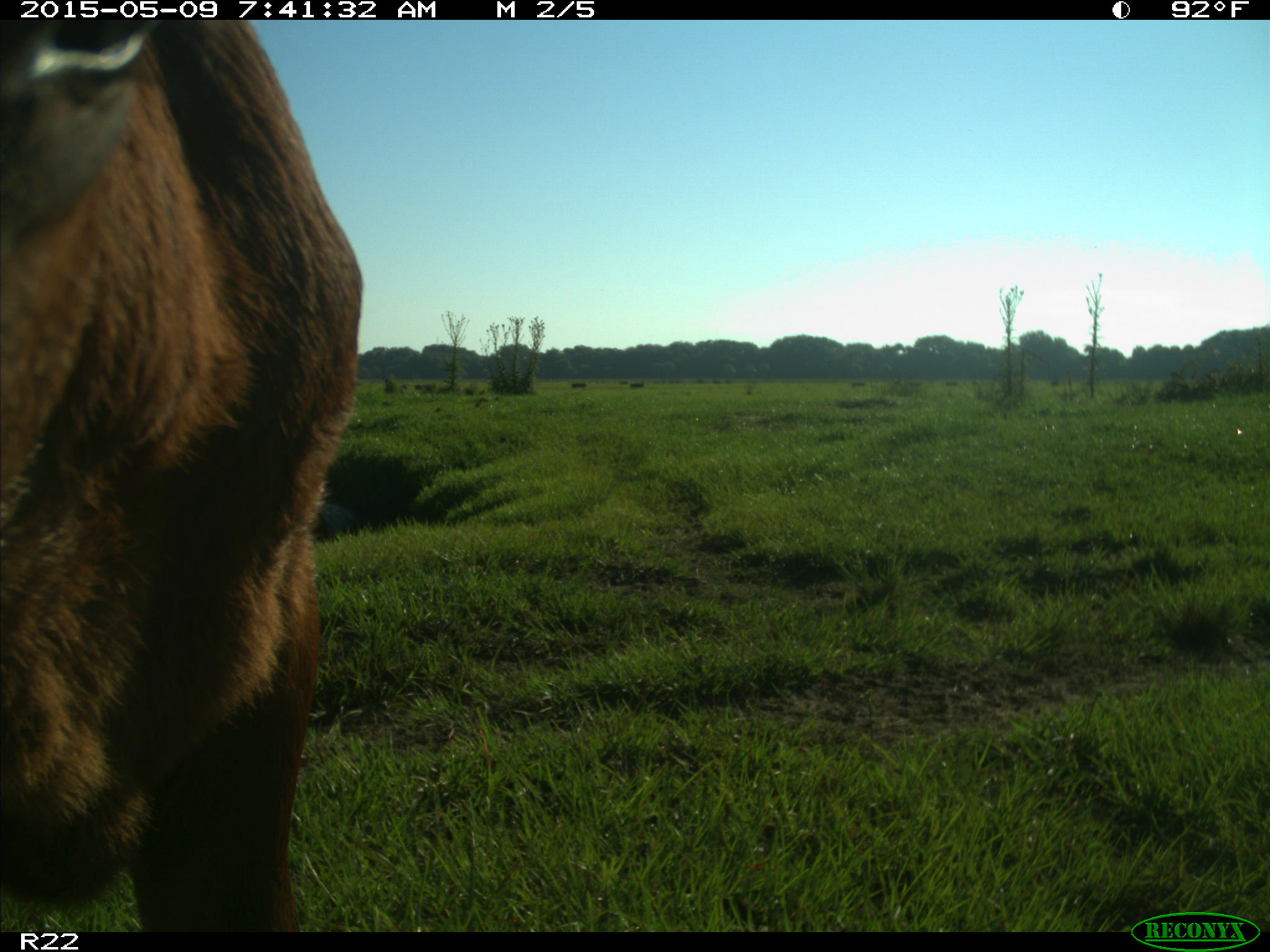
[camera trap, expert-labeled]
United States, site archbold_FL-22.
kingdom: Animalia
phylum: Chordata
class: Mammalia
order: Artiodactyla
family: Bovidae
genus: Bos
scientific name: Bos taurus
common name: domestic cow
Bos taurus (domestic cow).